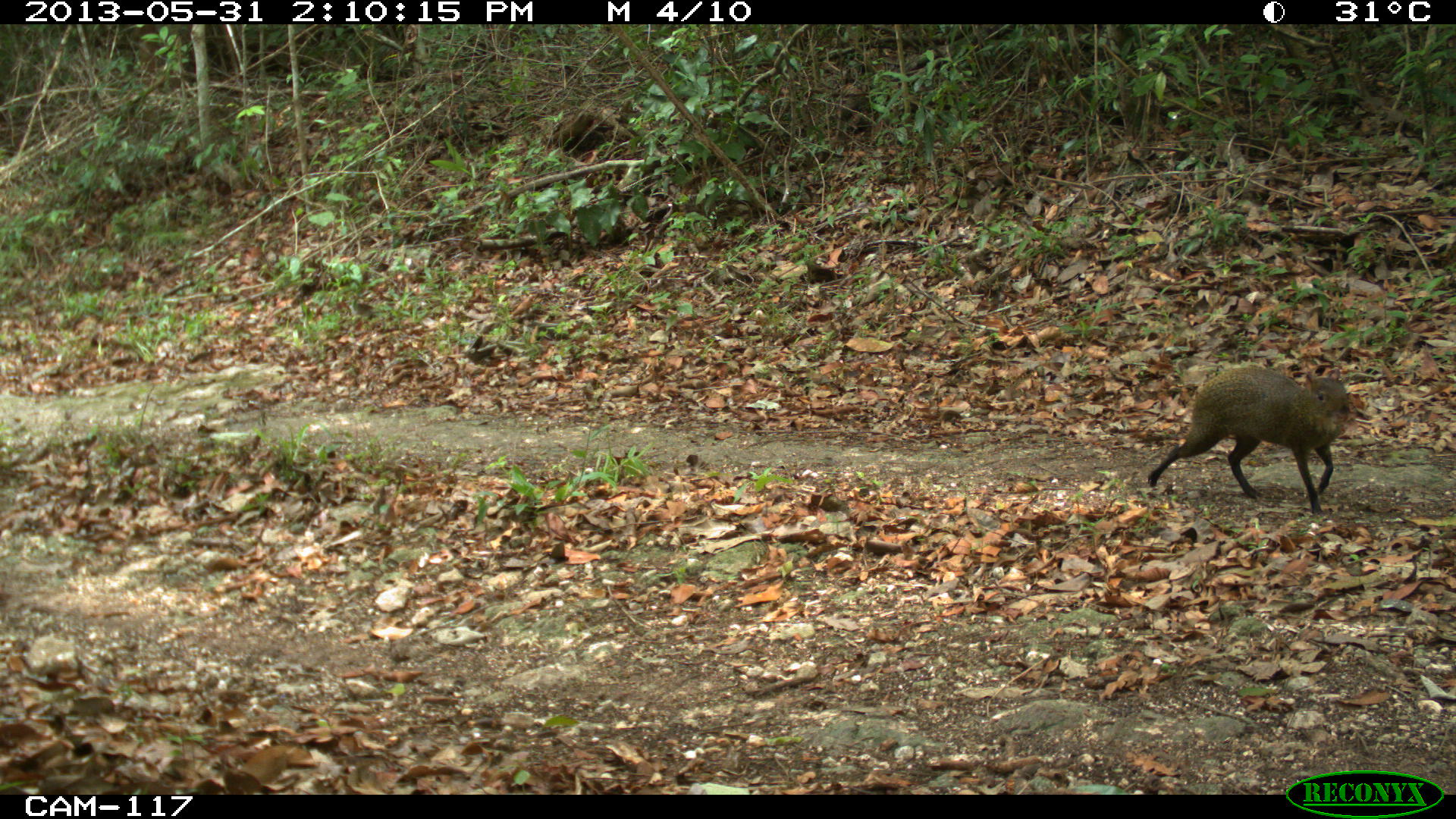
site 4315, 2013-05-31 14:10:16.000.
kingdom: Animalia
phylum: Chordata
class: Mammalia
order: Rodentia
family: Dasyproctidae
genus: Dasyprocta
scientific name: Dasyprocta punctata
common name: central american agouti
Dasyprocta punctata (central american agouti), count 1.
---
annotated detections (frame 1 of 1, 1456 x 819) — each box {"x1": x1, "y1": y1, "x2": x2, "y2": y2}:
dasyprocta punctata: {"x1": 1147, "y1": 366, "x2": 1349, "y2": 515}